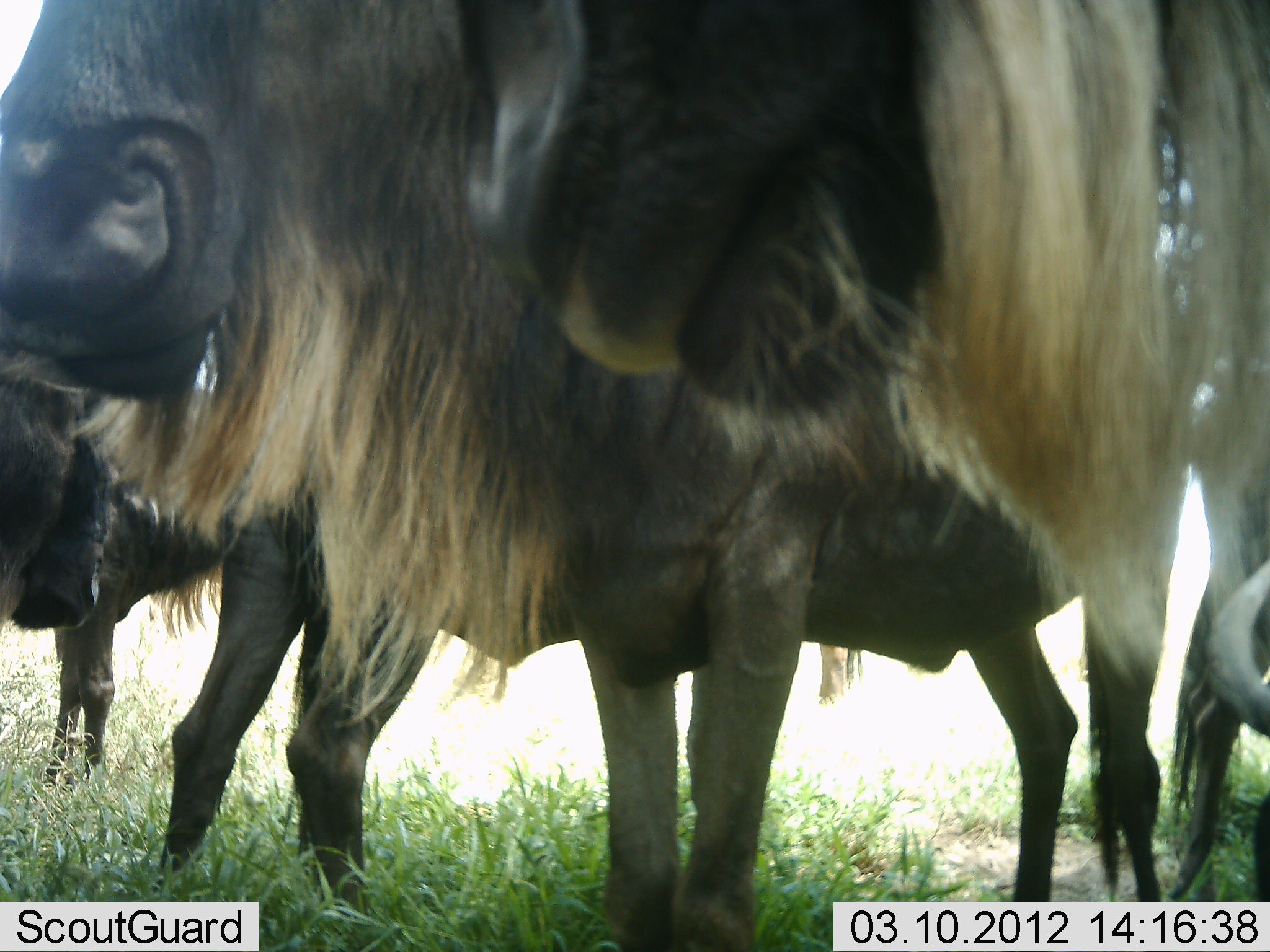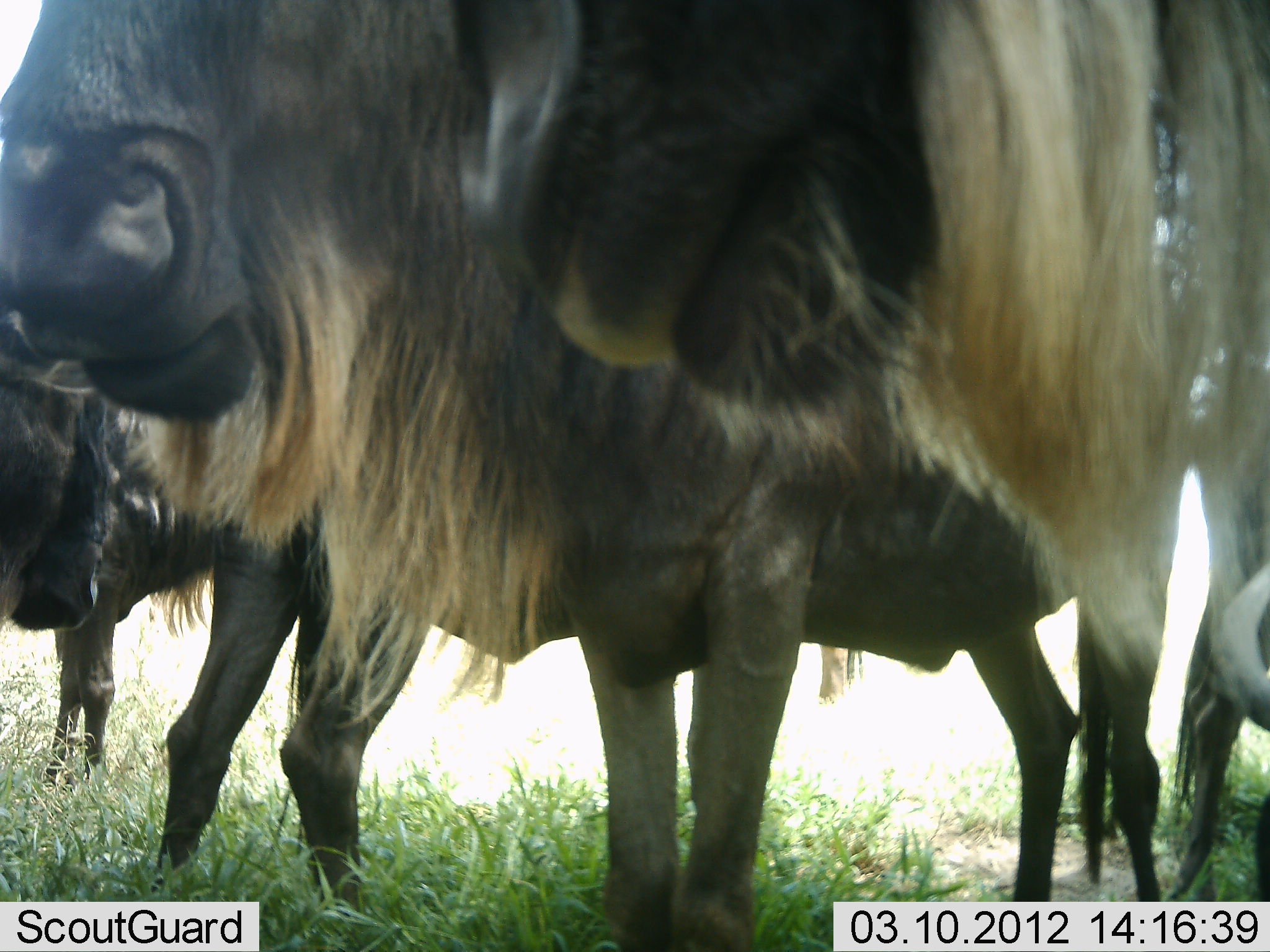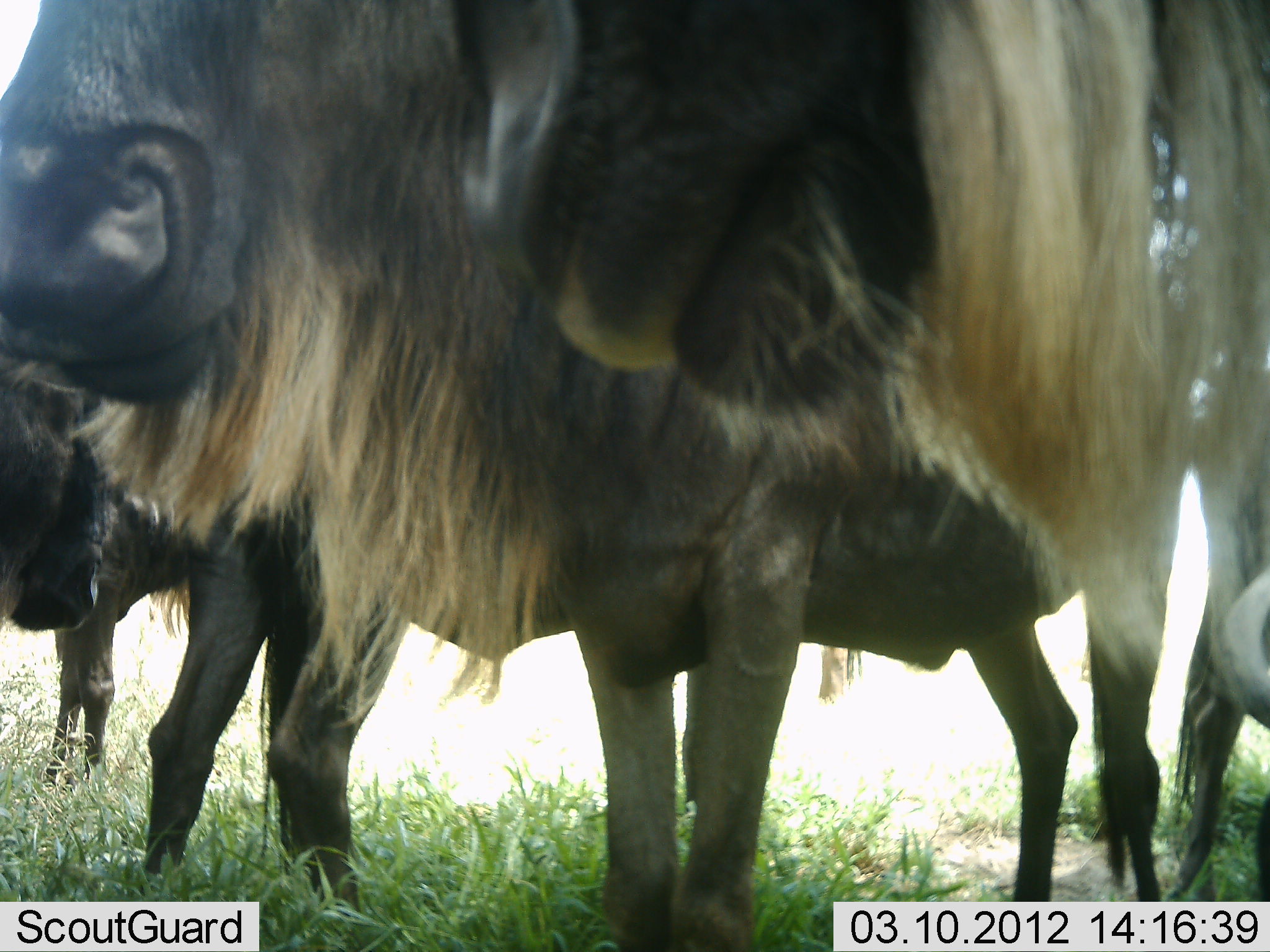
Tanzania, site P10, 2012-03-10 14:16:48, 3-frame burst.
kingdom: Animalia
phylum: Chordata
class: Mammalia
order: Artiodactyla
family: Bovidae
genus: Connochaetes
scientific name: Connochaetes taurinus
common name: blue wildebeest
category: wildebeest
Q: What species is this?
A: Wildebeest (blue wildebeest) (Connochaetes taurinus).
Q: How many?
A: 4.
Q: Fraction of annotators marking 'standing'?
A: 96%.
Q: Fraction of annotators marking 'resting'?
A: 12%.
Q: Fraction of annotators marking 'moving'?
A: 0%.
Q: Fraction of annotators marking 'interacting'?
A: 0%.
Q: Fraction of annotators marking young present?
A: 4%.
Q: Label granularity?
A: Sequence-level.